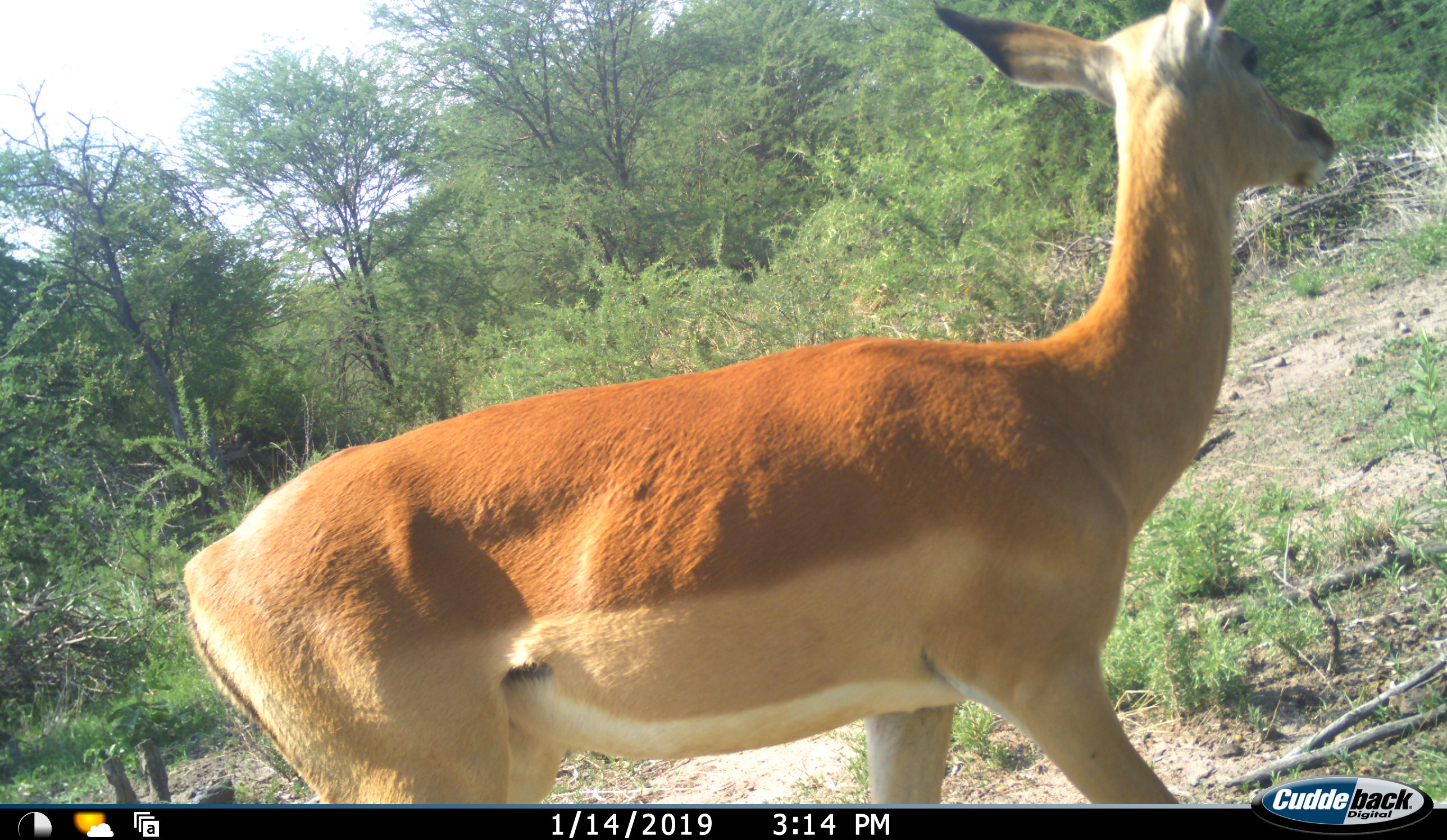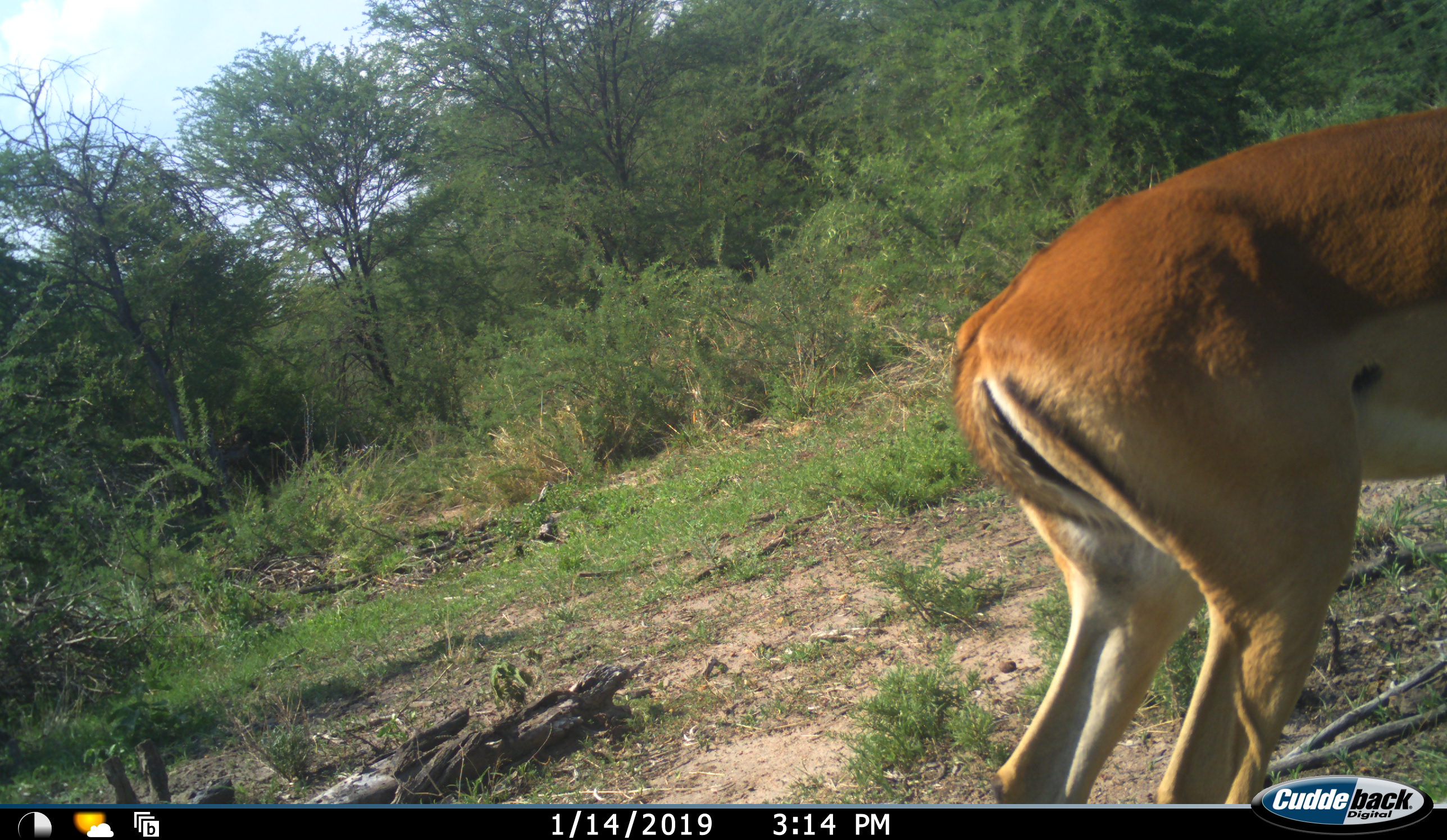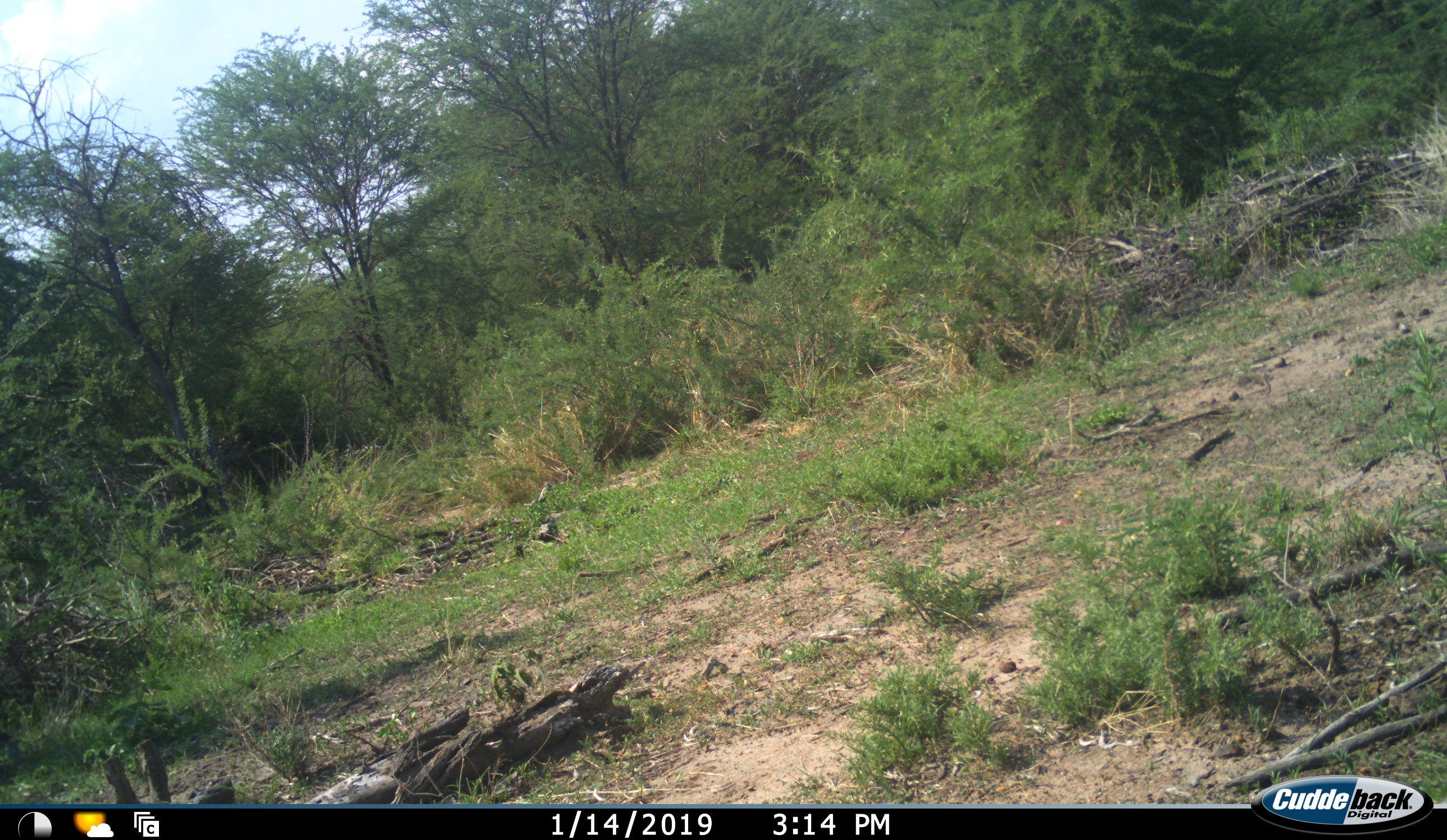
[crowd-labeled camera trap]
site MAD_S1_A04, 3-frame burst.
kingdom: Animalia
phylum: Chordata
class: Mammalia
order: Artiodactyla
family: Bovidae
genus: Aepyceros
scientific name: Aepyceros melampus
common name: impala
Impala (Aepyceros melampus), count 1. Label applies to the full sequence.